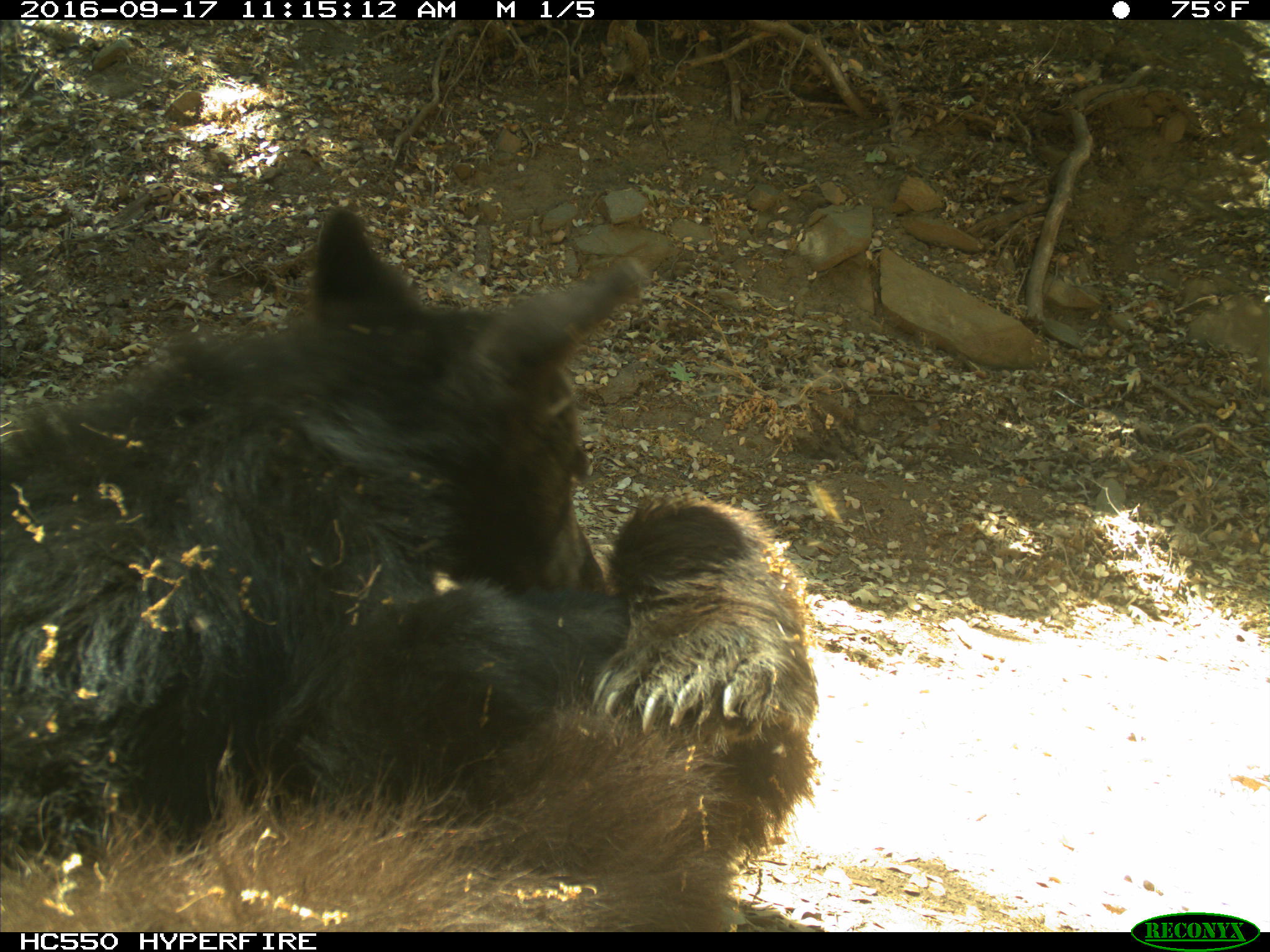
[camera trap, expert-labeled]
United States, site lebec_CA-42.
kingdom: Animalia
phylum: Chordata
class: Mammalia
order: Carnivora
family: Ursidae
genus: Ursus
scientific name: Ursus americanus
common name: american black bear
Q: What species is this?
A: Ursus americanus (american black bear).